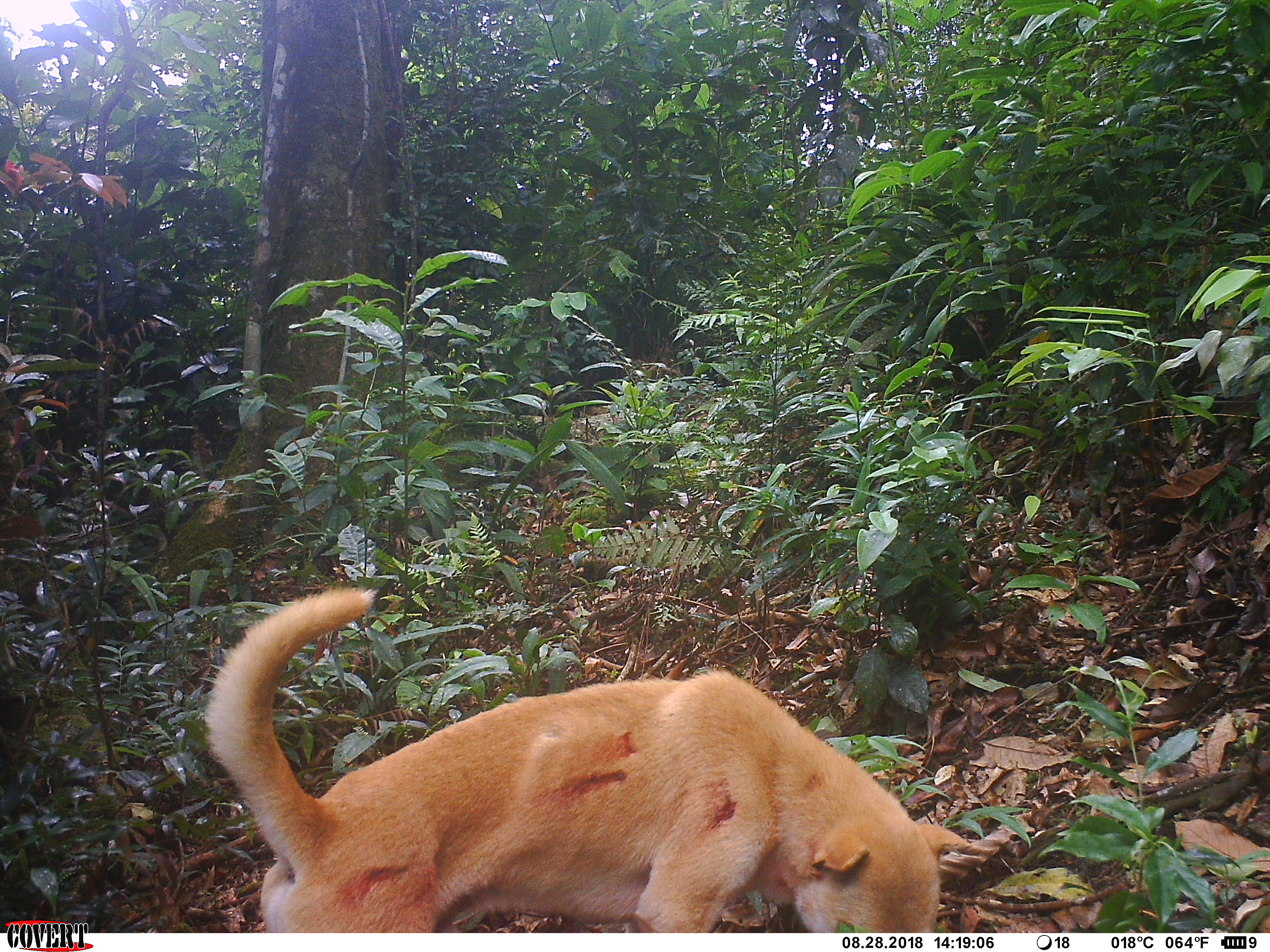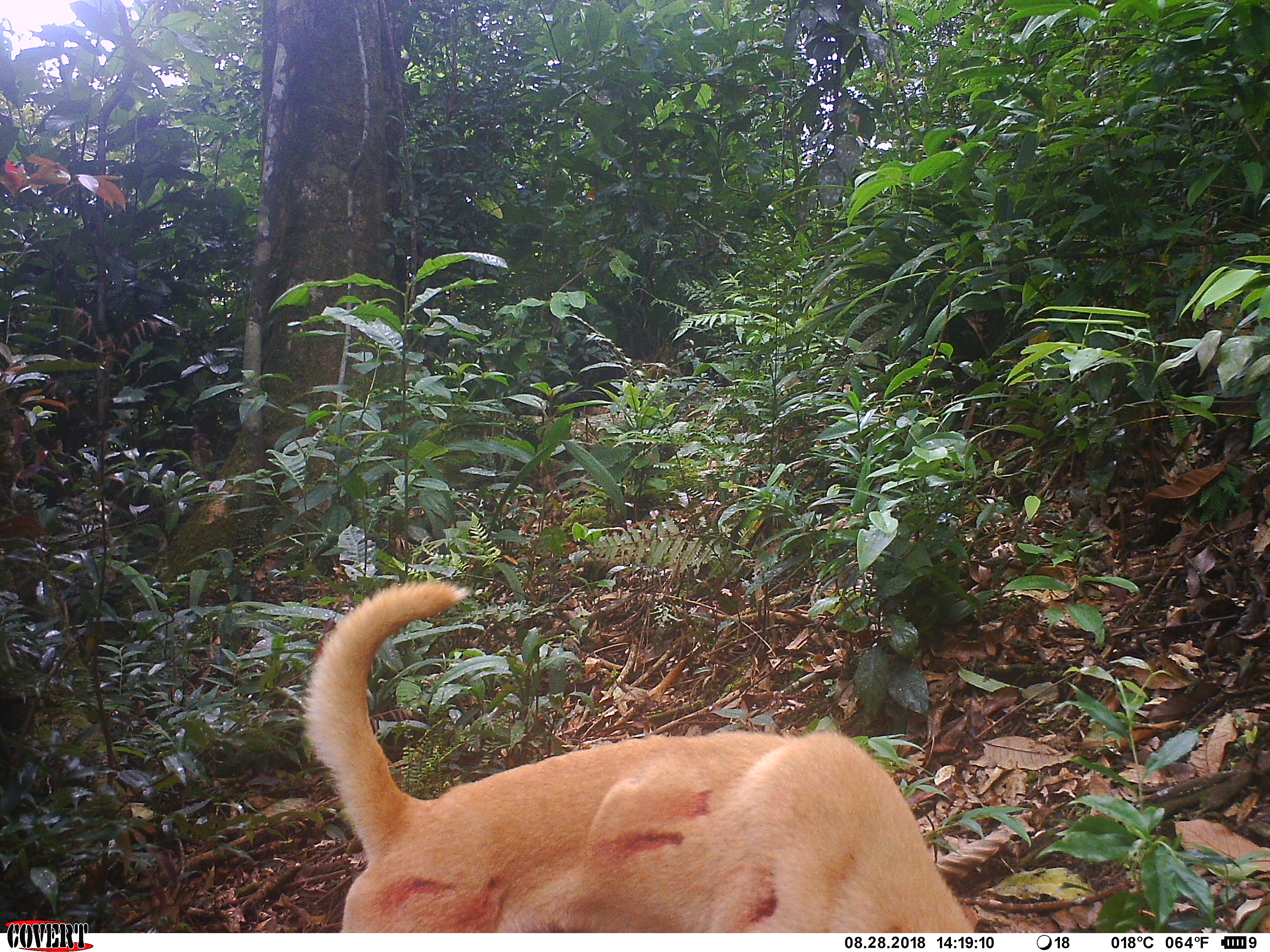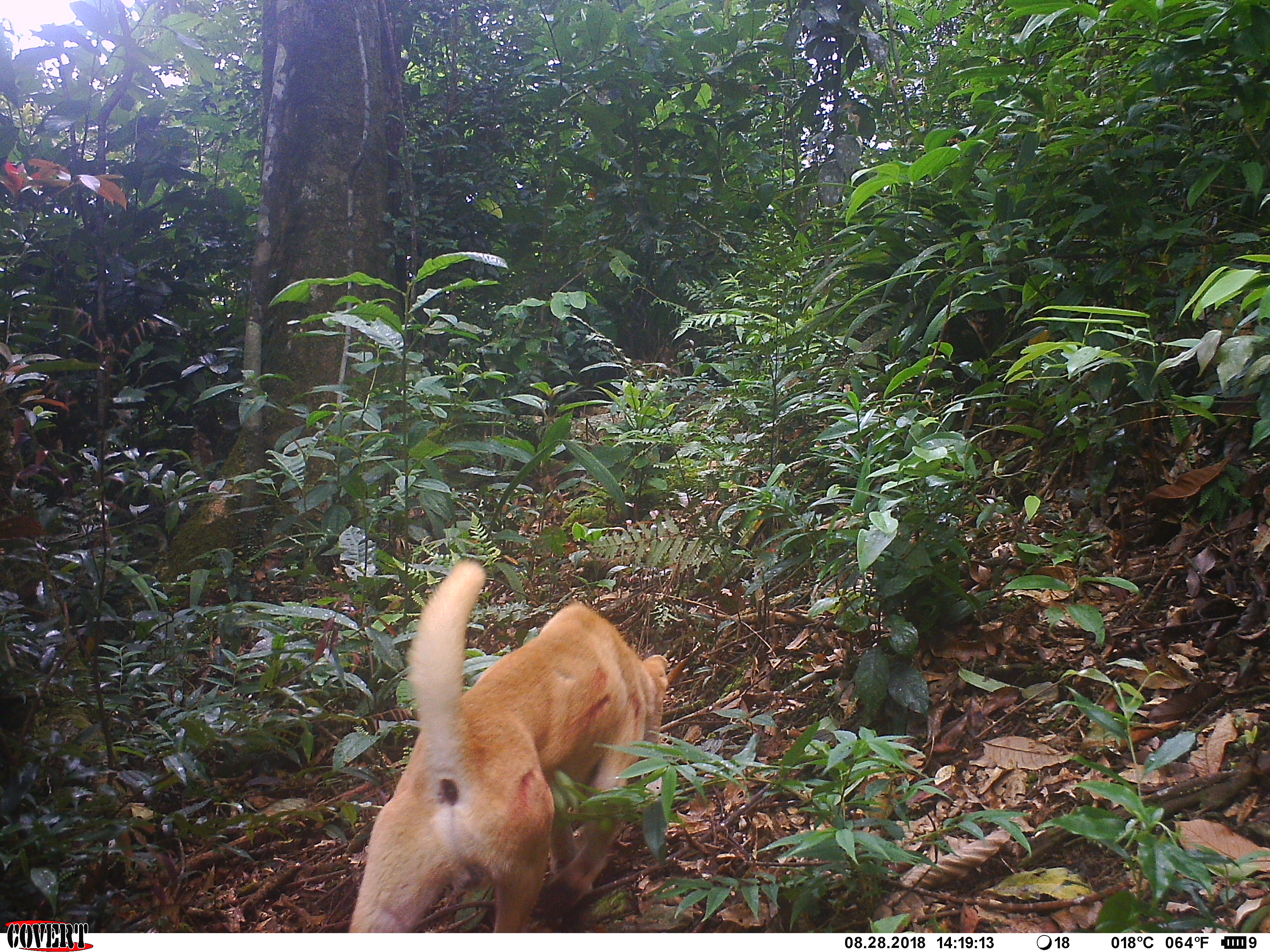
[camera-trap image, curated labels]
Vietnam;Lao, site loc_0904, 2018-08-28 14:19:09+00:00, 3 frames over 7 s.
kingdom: Animalia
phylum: Chordata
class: Mammalia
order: Carnivora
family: Canidae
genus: Canis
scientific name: Canis familiaris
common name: domestic dog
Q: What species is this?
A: Domestic dog (Canis familiaris).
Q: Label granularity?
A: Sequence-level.